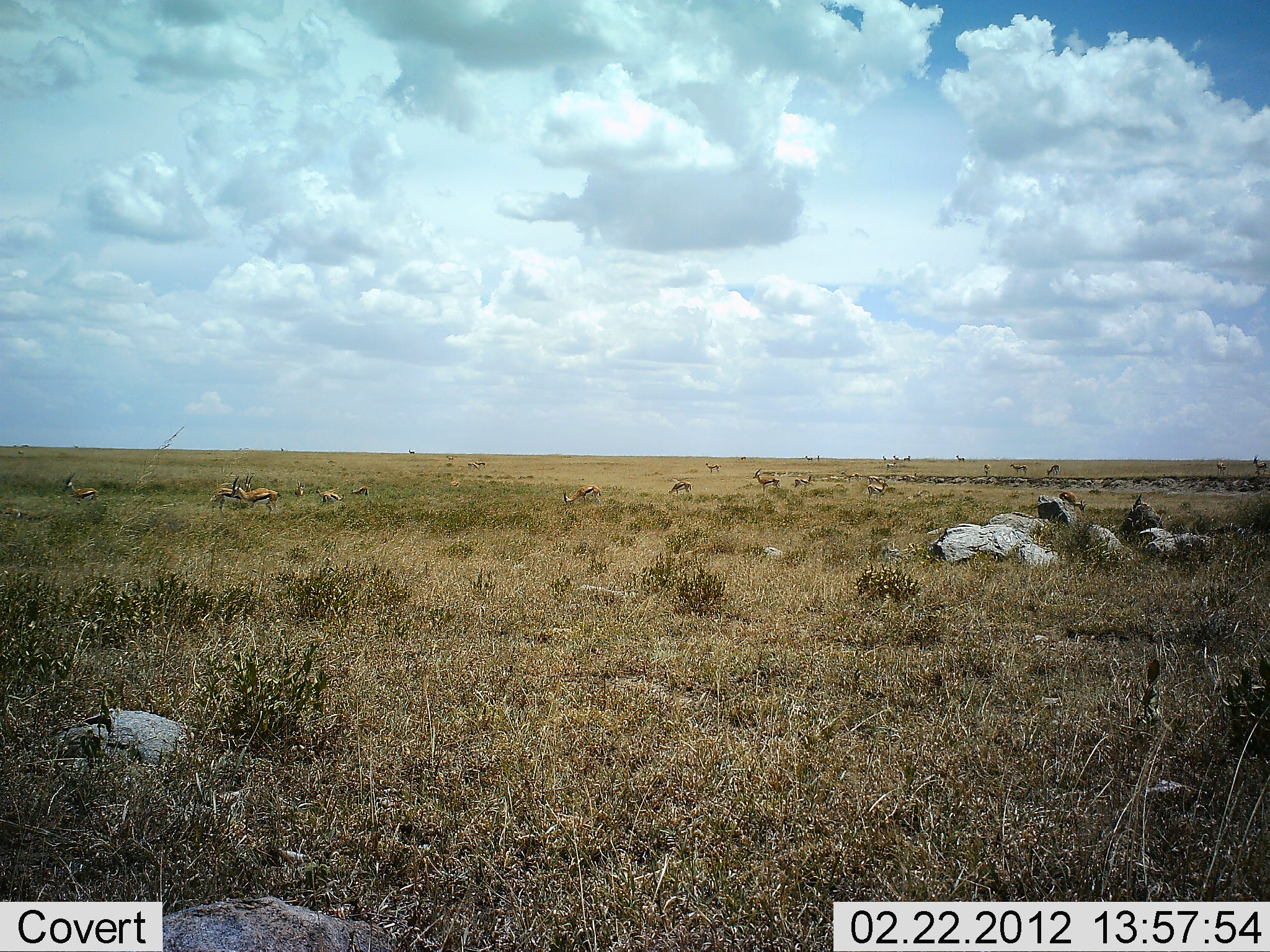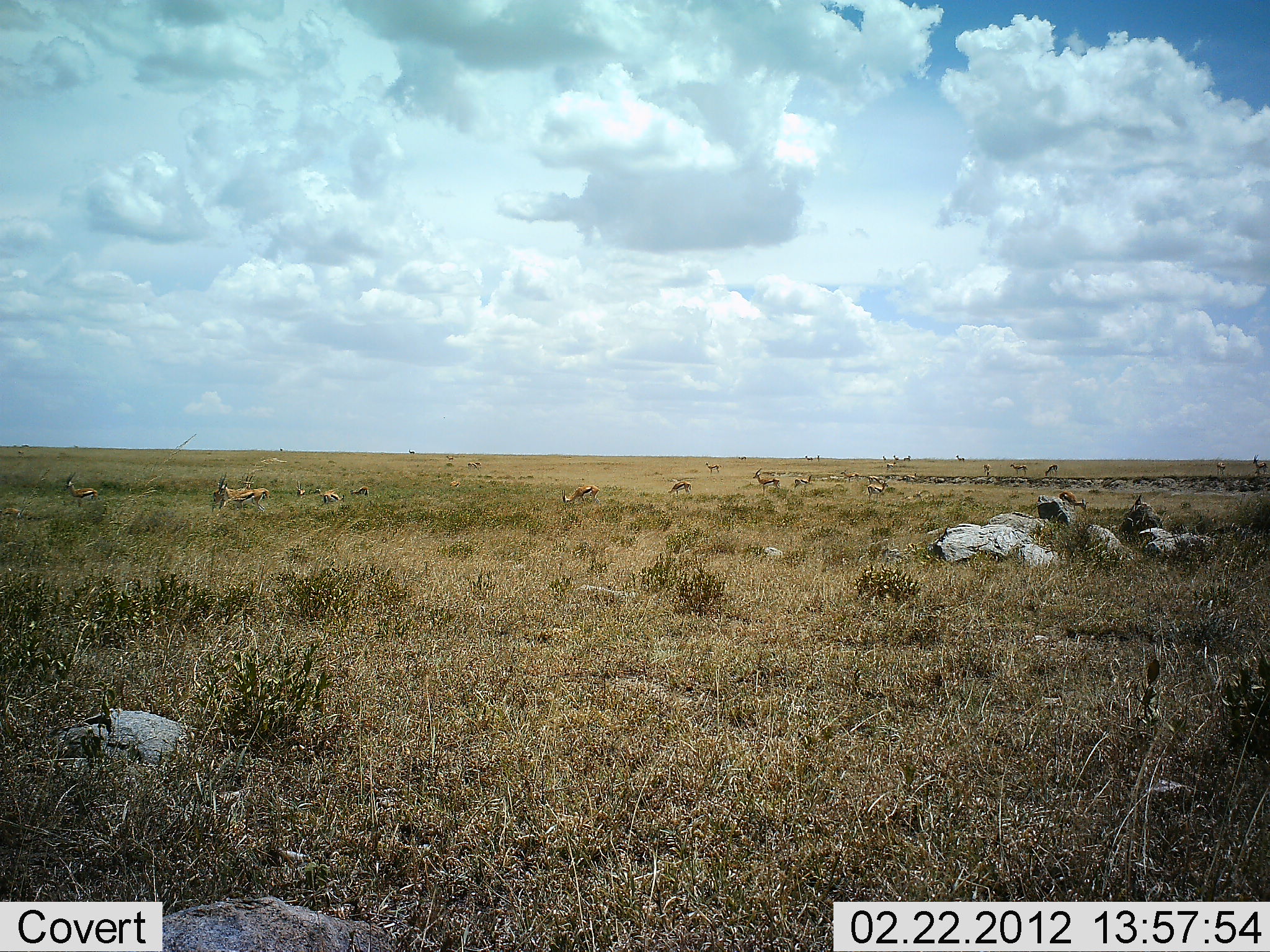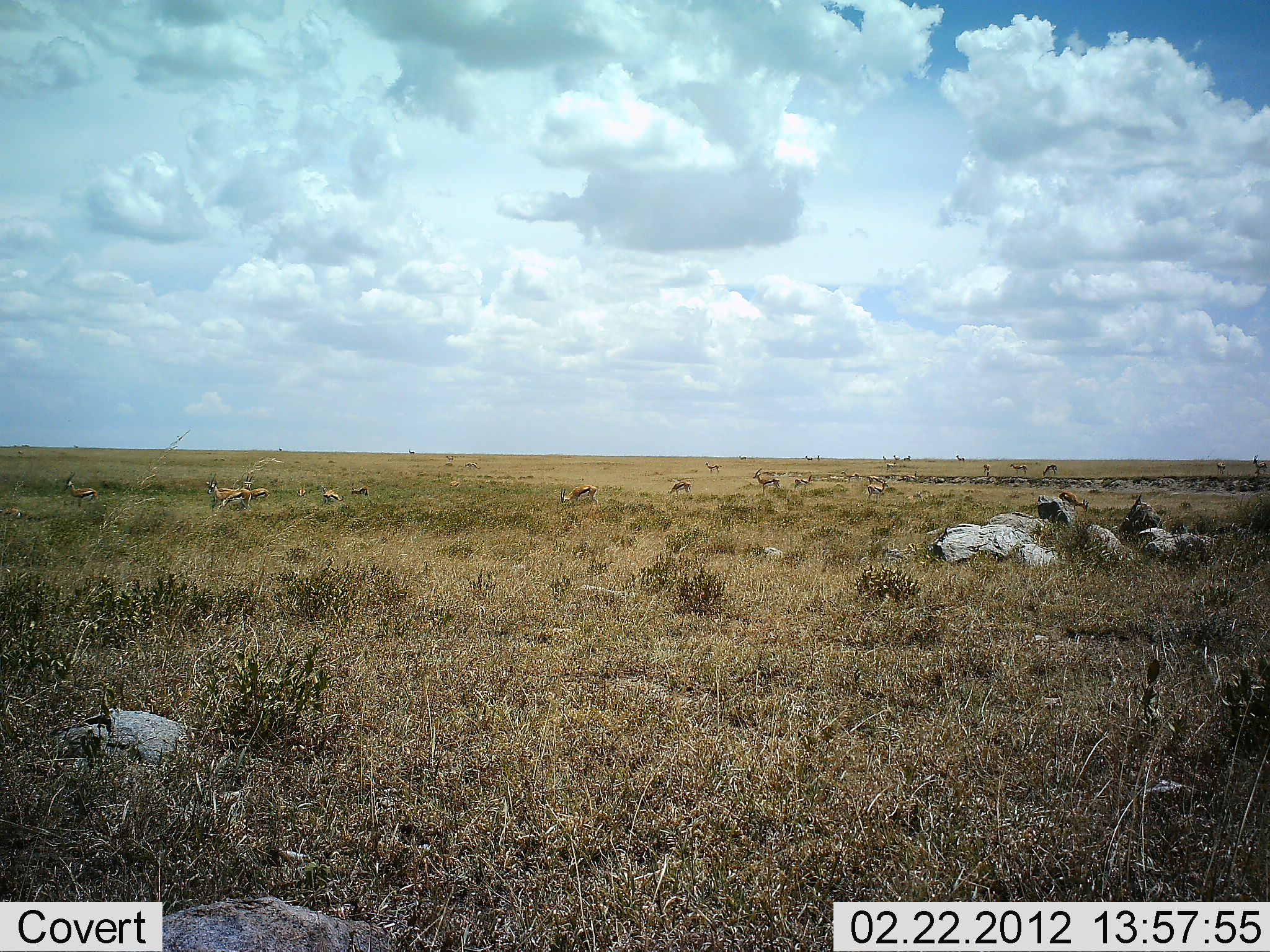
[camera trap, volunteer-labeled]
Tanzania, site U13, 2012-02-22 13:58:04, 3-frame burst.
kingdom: Animalia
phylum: Chordata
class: Mammalia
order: Artiodactyla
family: Bovidae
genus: Eudorcas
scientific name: Eudorcas thomsonii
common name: thomson's gazelle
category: gazellethomsons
Gazellethomsons (thomson's gazelle) (Eudorcas thomsonii), count 11-50. Behavior (volunteer vote fractions): standing 68%, resting 8%, moving 56%, interacting 4%. Young present (vote fraction): 0%. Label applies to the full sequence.